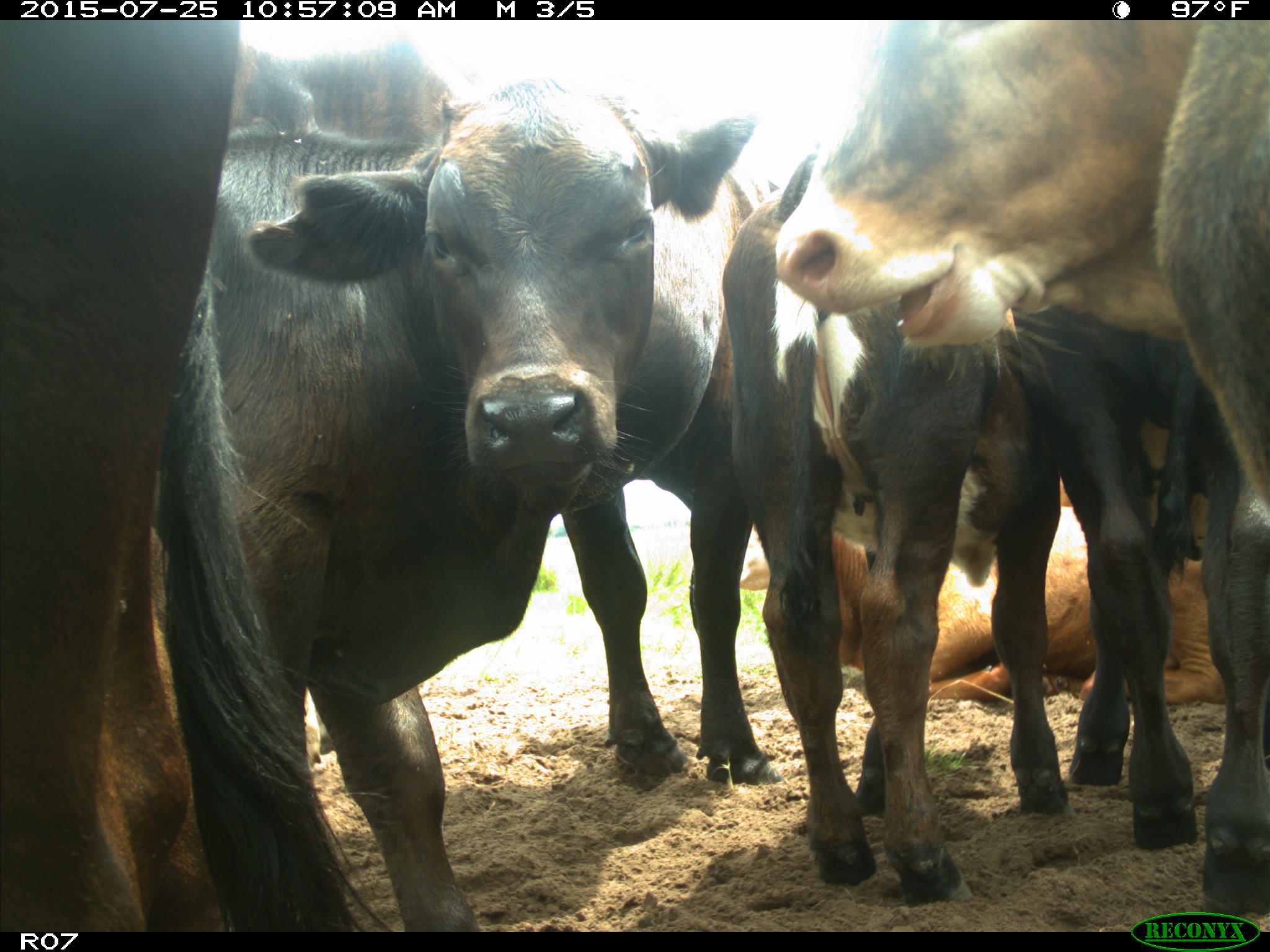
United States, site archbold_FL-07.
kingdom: Animalia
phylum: Chordata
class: Mammalia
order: Artiodactyla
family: Bovidae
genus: Bos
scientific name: Bos taurus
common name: domestic cow